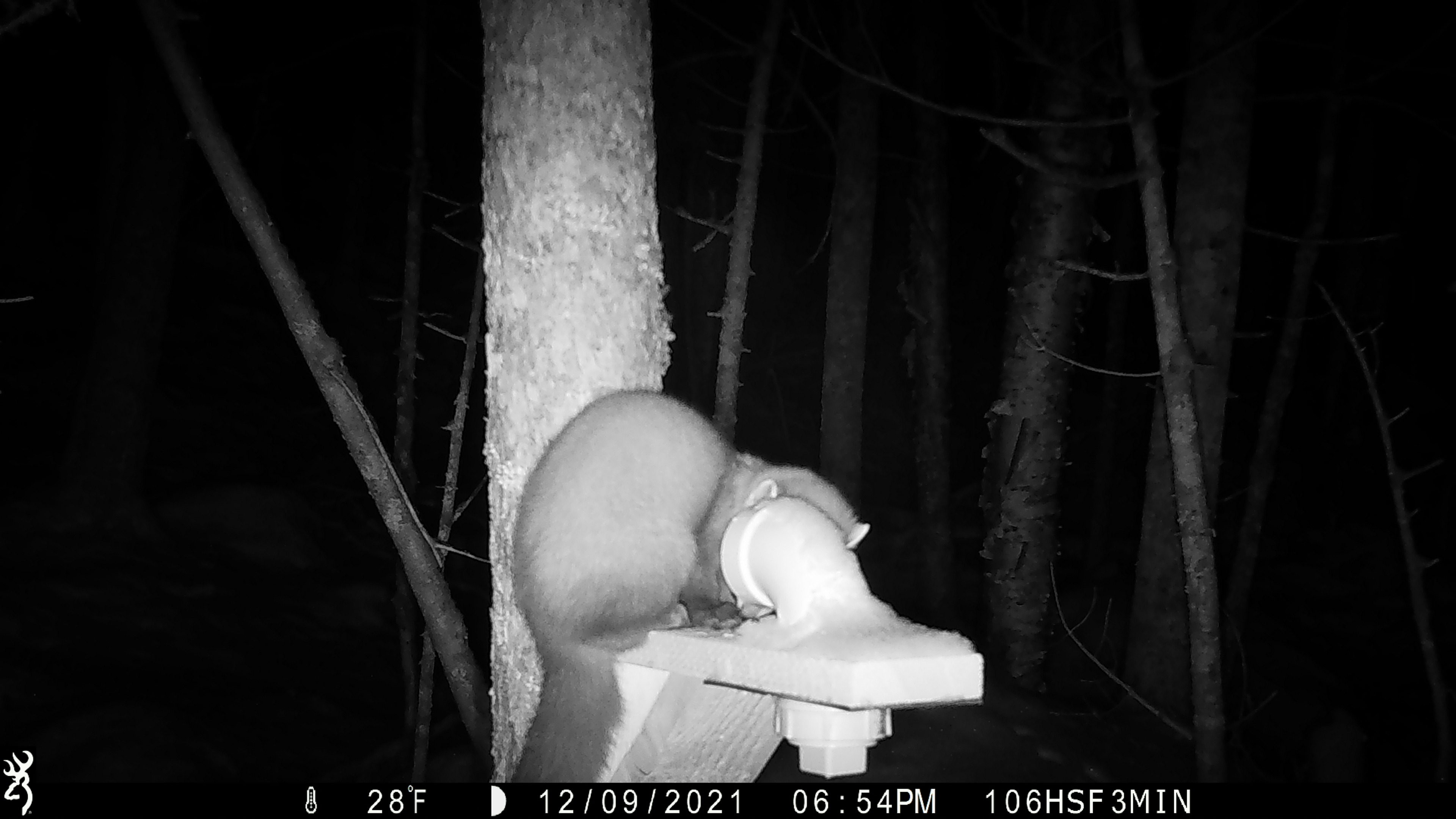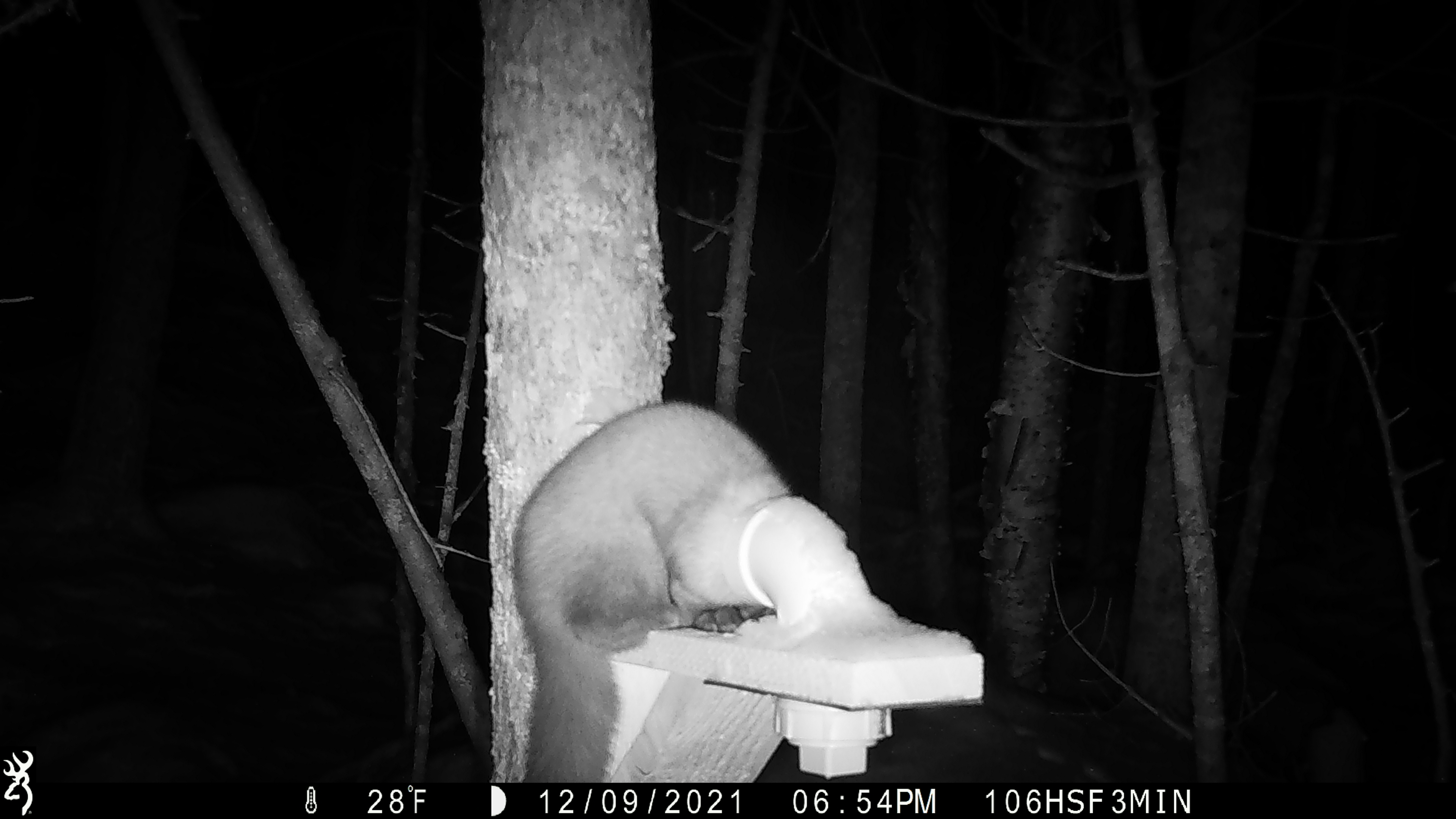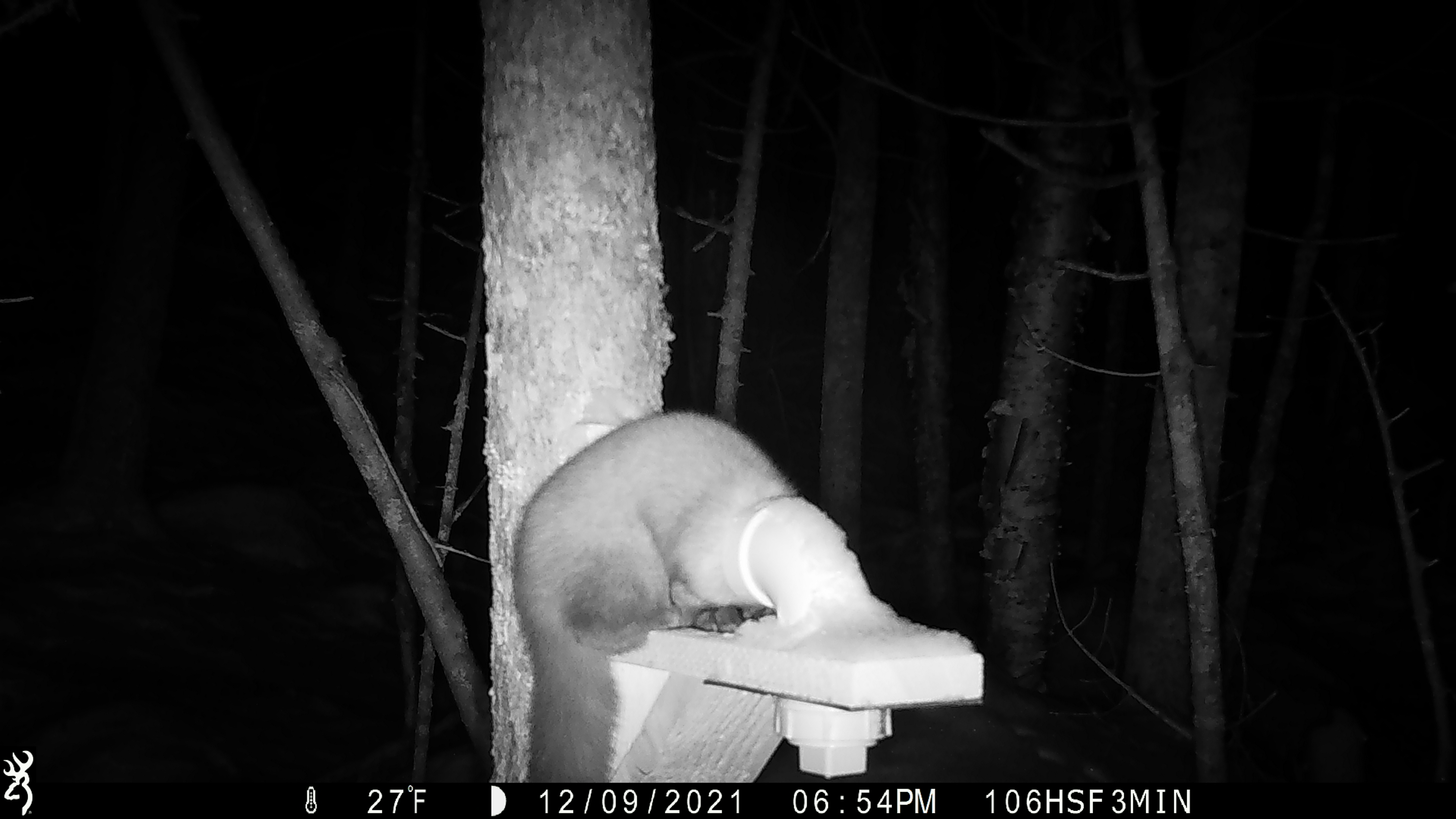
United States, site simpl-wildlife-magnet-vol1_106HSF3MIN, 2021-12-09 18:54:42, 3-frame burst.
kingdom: Animalia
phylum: Chordata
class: Mammalia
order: Carnivora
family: Mustelidae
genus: Martes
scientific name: Martes americana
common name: american marten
American marten (Martes americana).